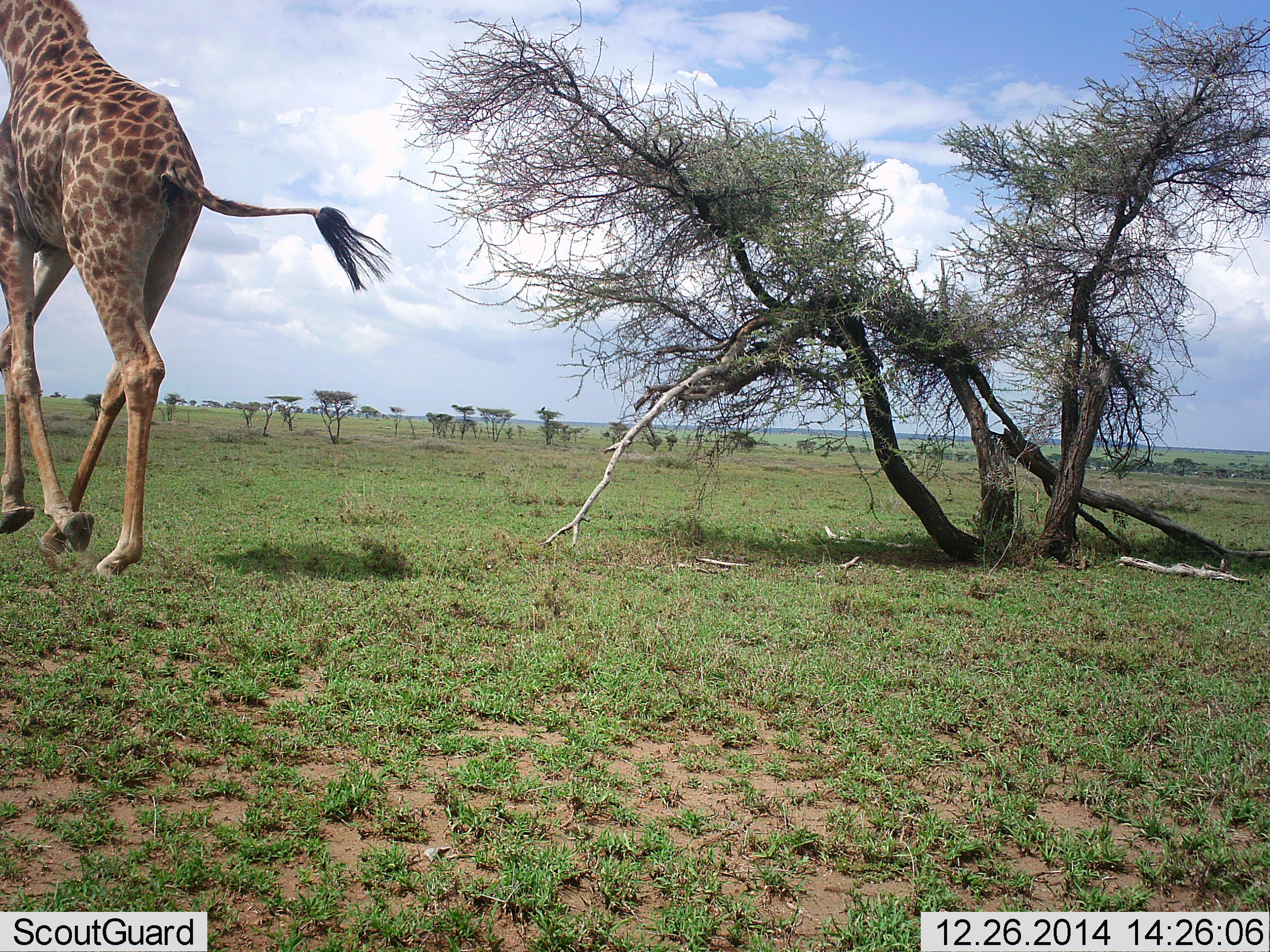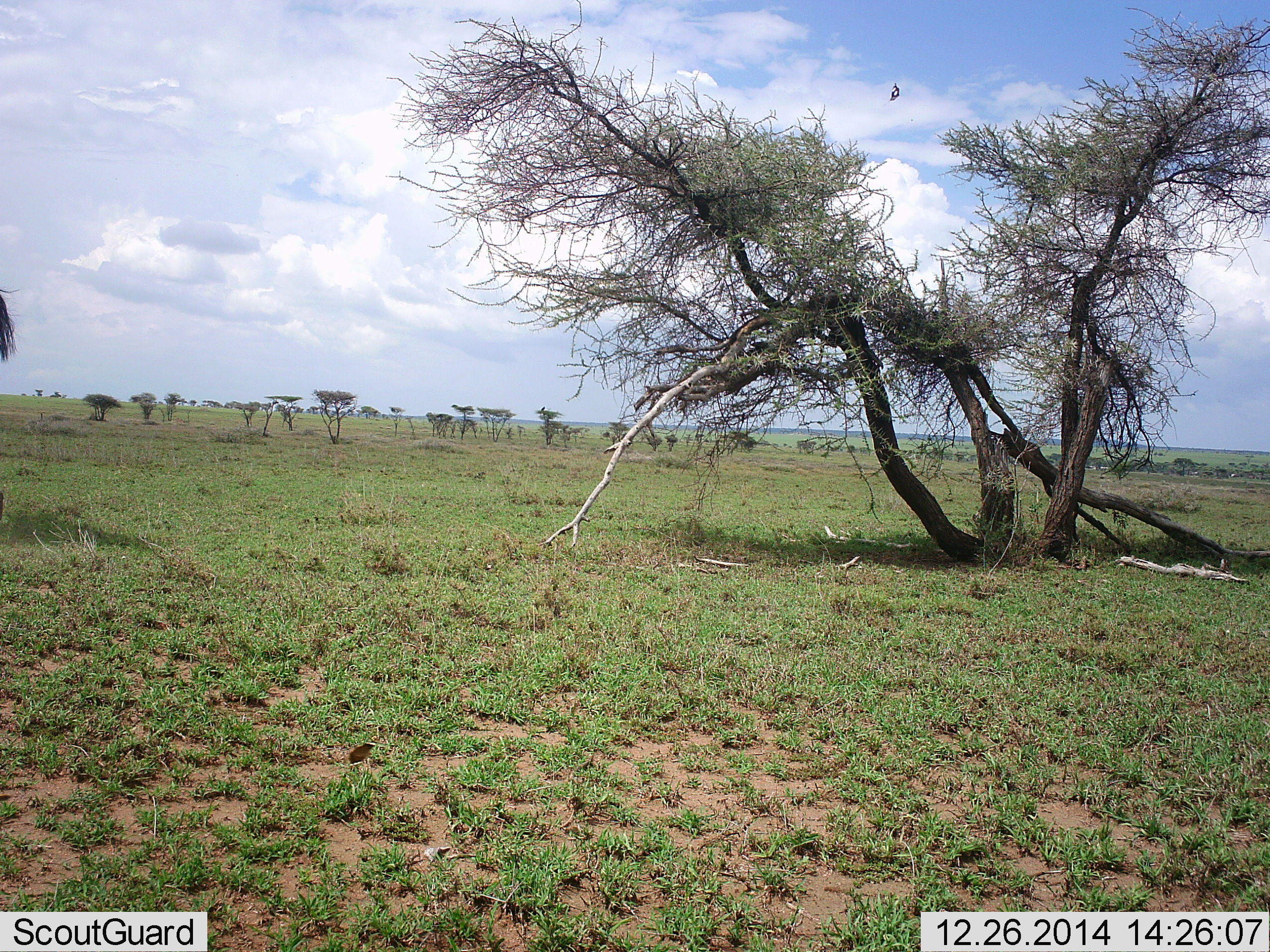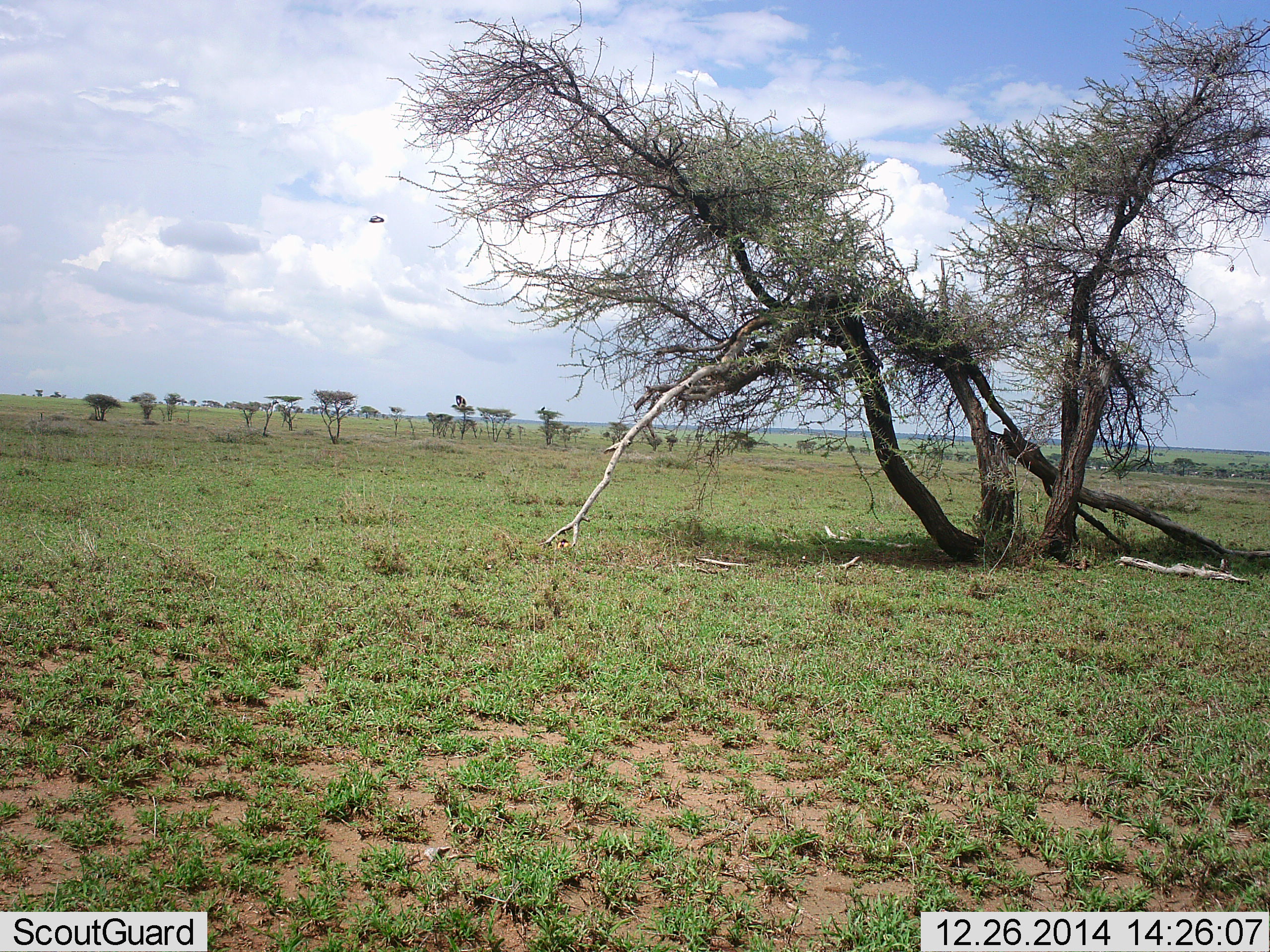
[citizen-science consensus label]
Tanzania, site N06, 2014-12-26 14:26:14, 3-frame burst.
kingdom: Animalia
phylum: Chordata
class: Mammalia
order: Artiodactyla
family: Giraffidae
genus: Giraffa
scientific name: Giraffa camelopardalis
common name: giraffe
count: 1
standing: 0%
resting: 0%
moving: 100%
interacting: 0%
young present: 0%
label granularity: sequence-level